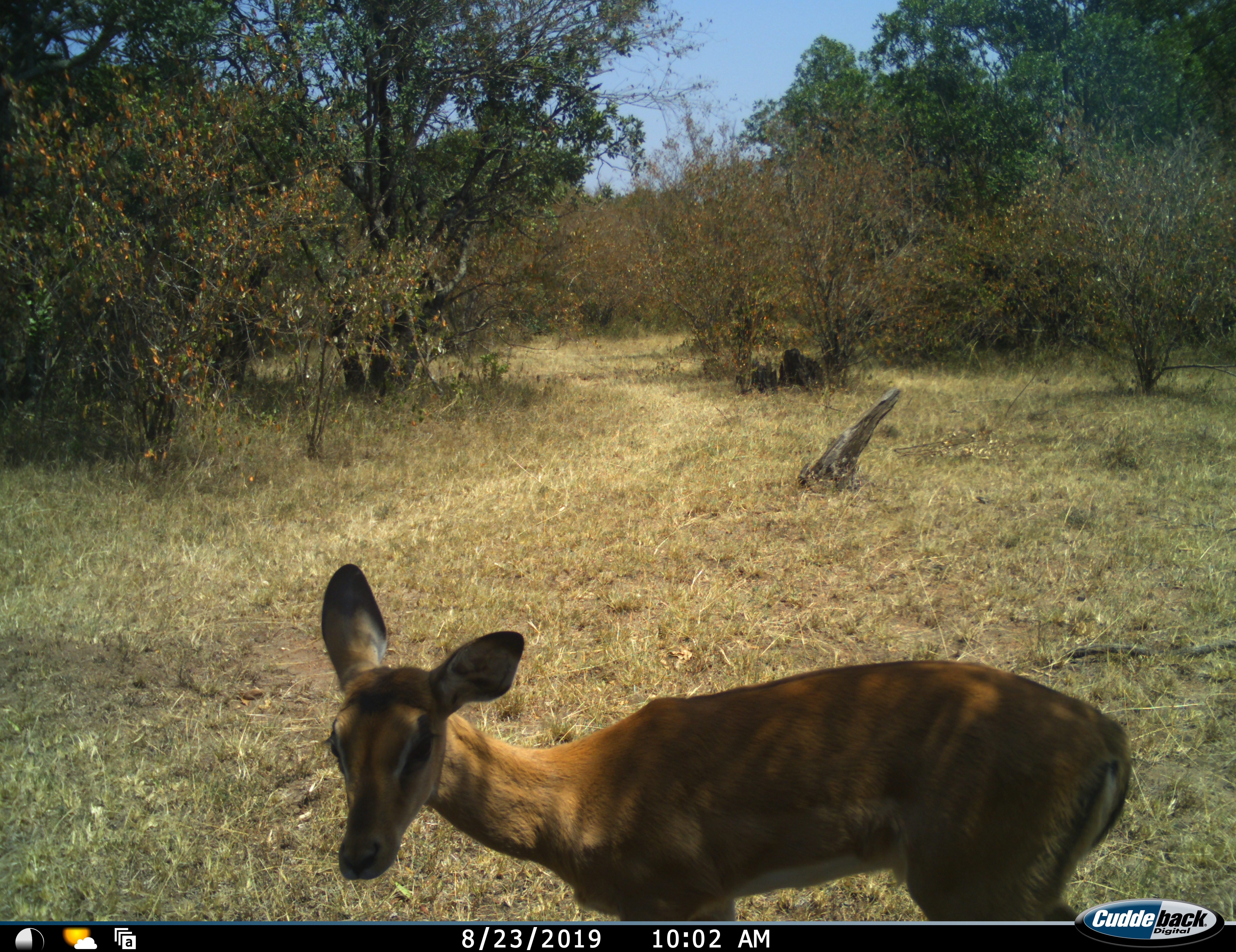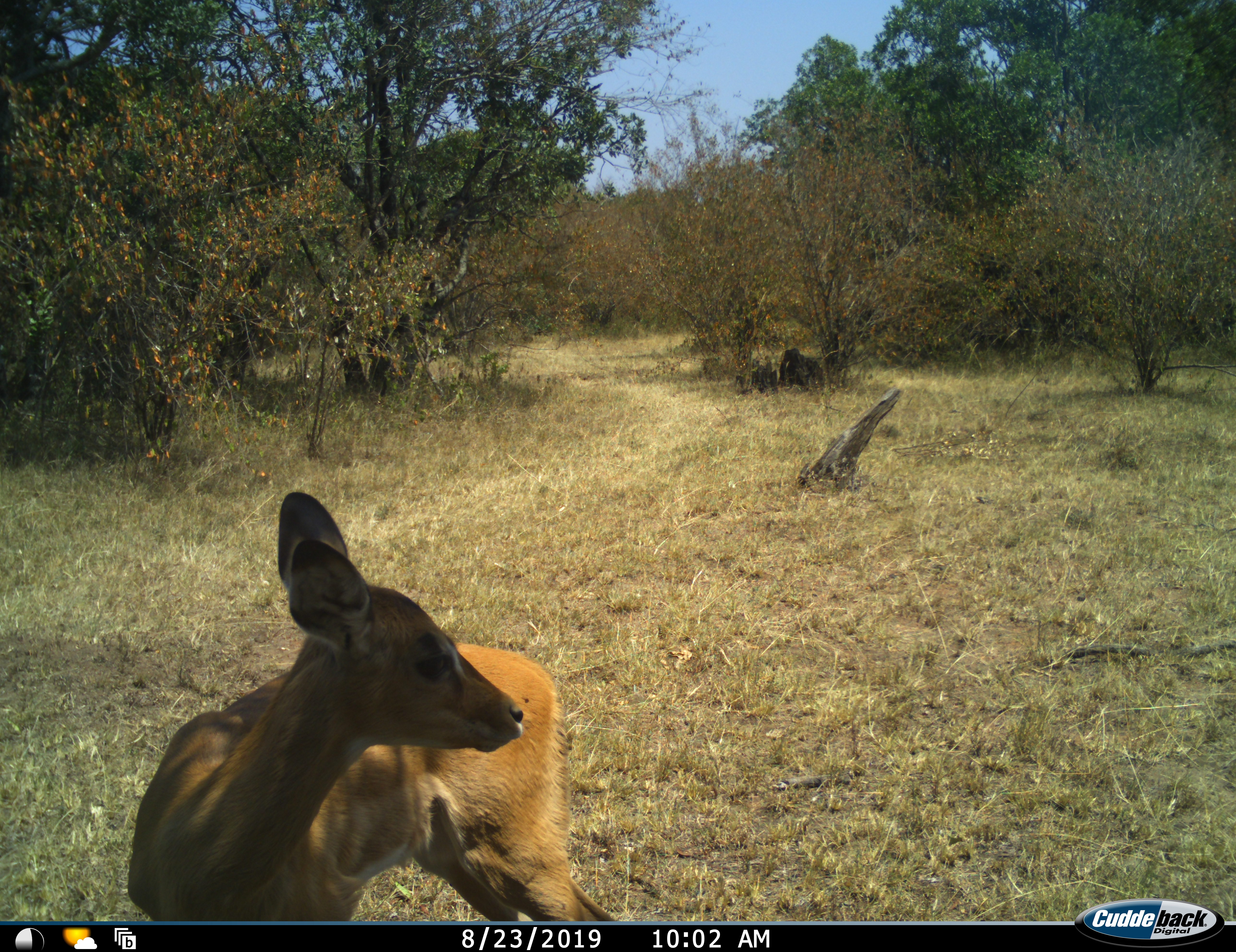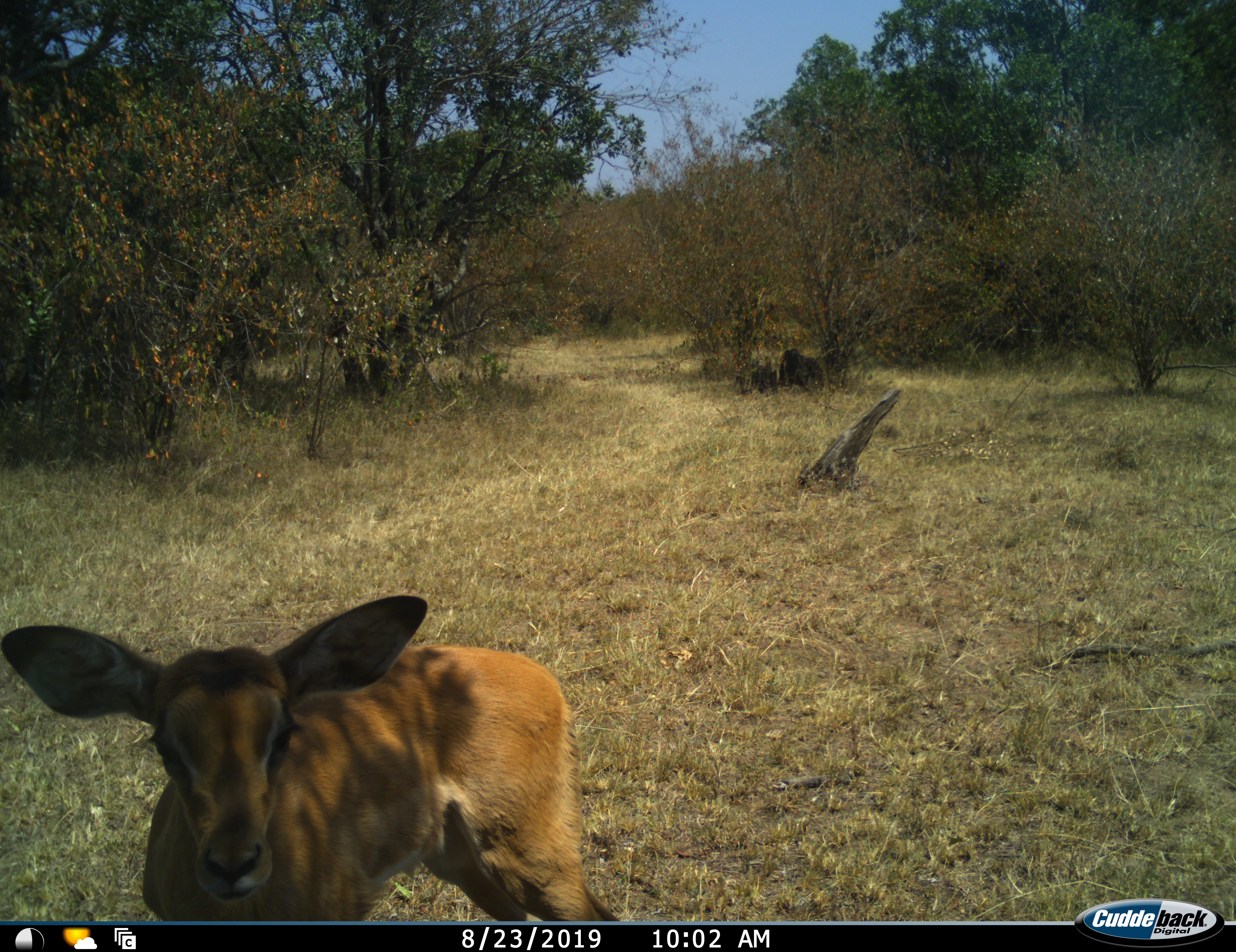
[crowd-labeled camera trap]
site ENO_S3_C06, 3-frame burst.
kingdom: Animalia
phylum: Chordata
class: Mammalia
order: Artiodactyla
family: Bovidae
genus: Aepyceros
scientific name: Aepyceros melampus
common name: impala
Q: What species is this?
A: Impala (Aepyceros melampus).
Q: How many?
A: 1.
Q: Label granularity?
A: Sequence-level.